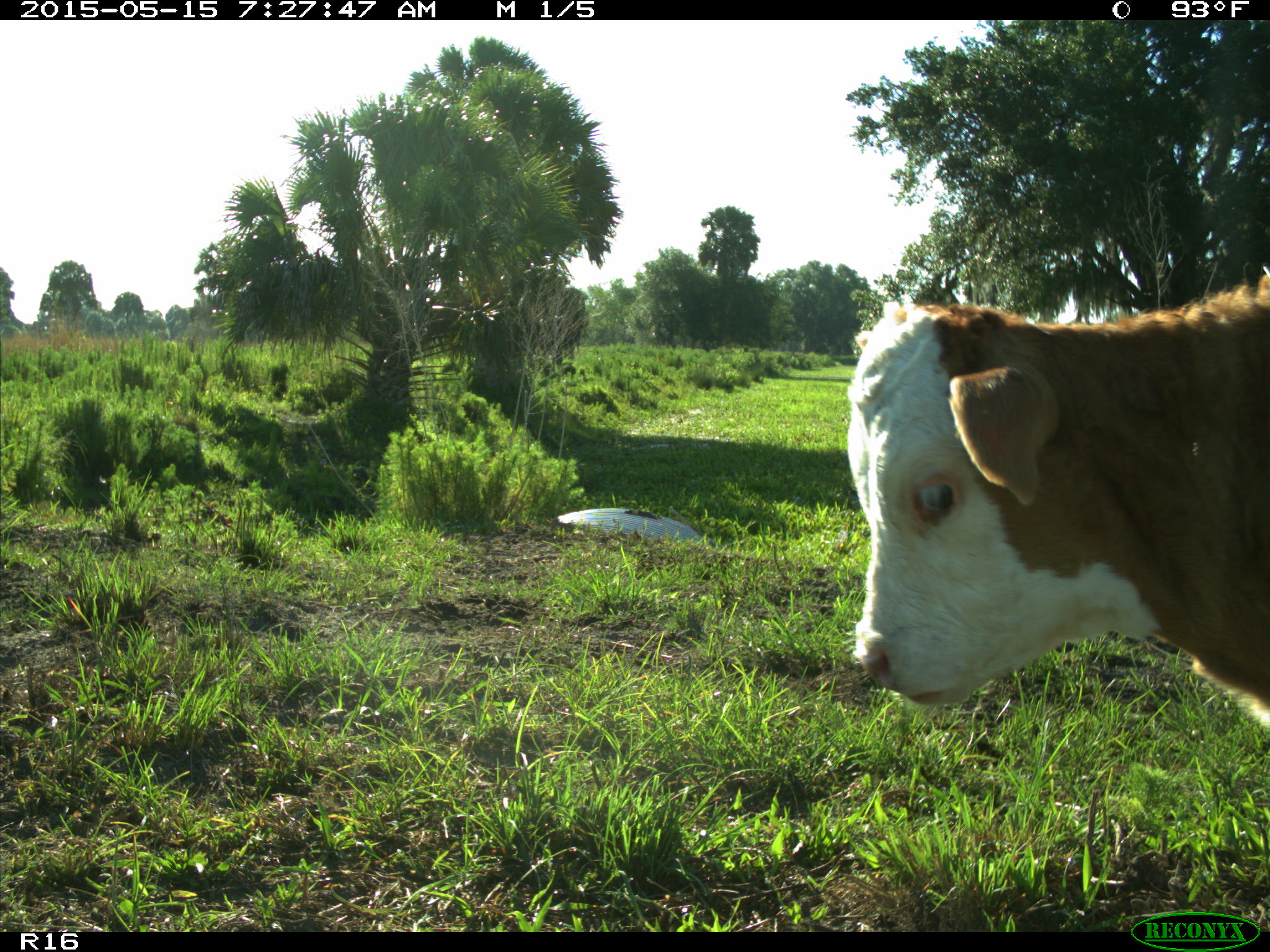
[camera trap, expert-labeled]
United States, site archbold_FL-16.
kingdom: Animalia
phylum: Chordata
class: Mammalia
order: Artiodactyla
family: Bovidae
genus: Bos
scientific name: Bos taurus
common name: domestic cow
Bos taurus (domestic cow).